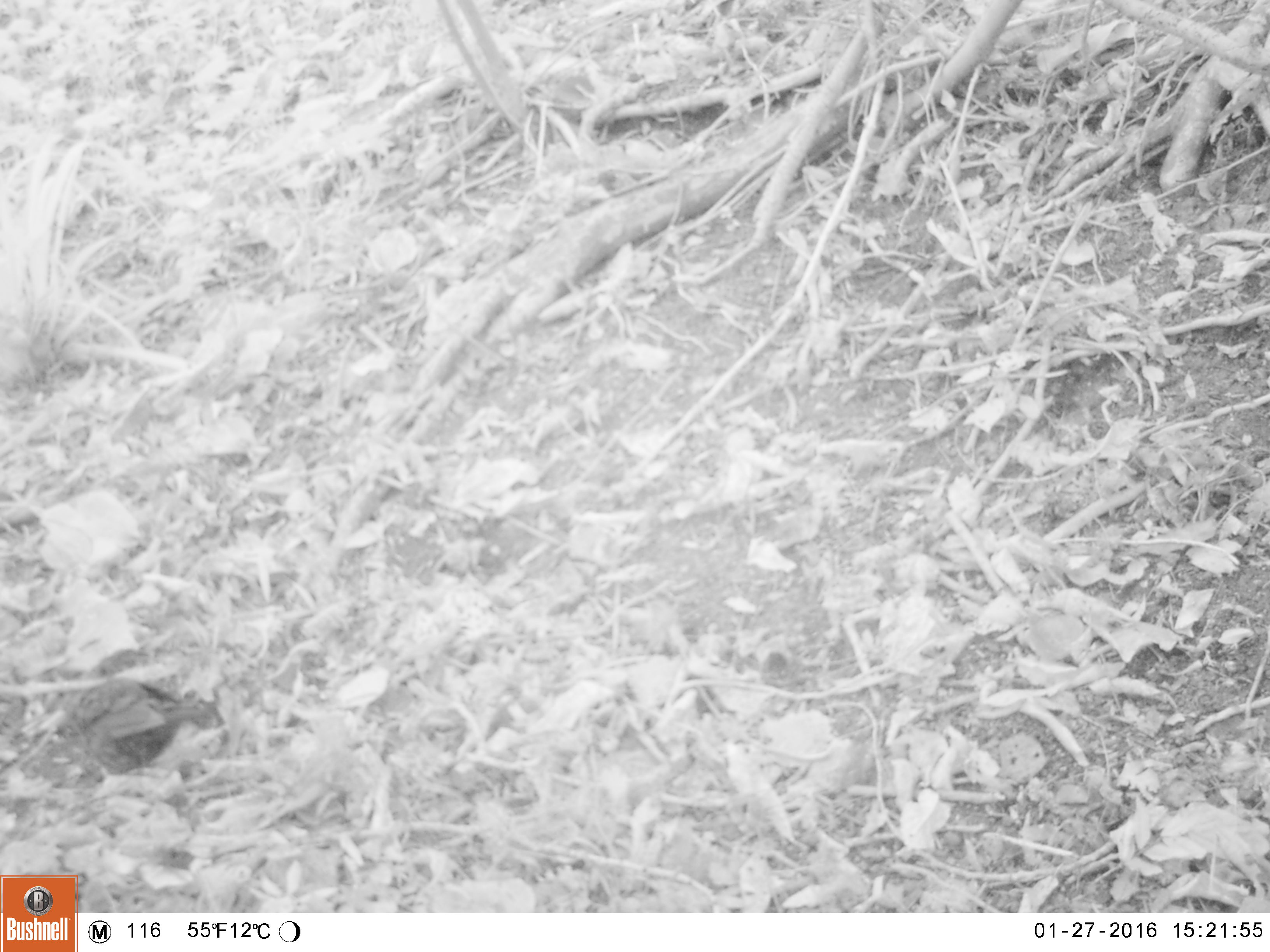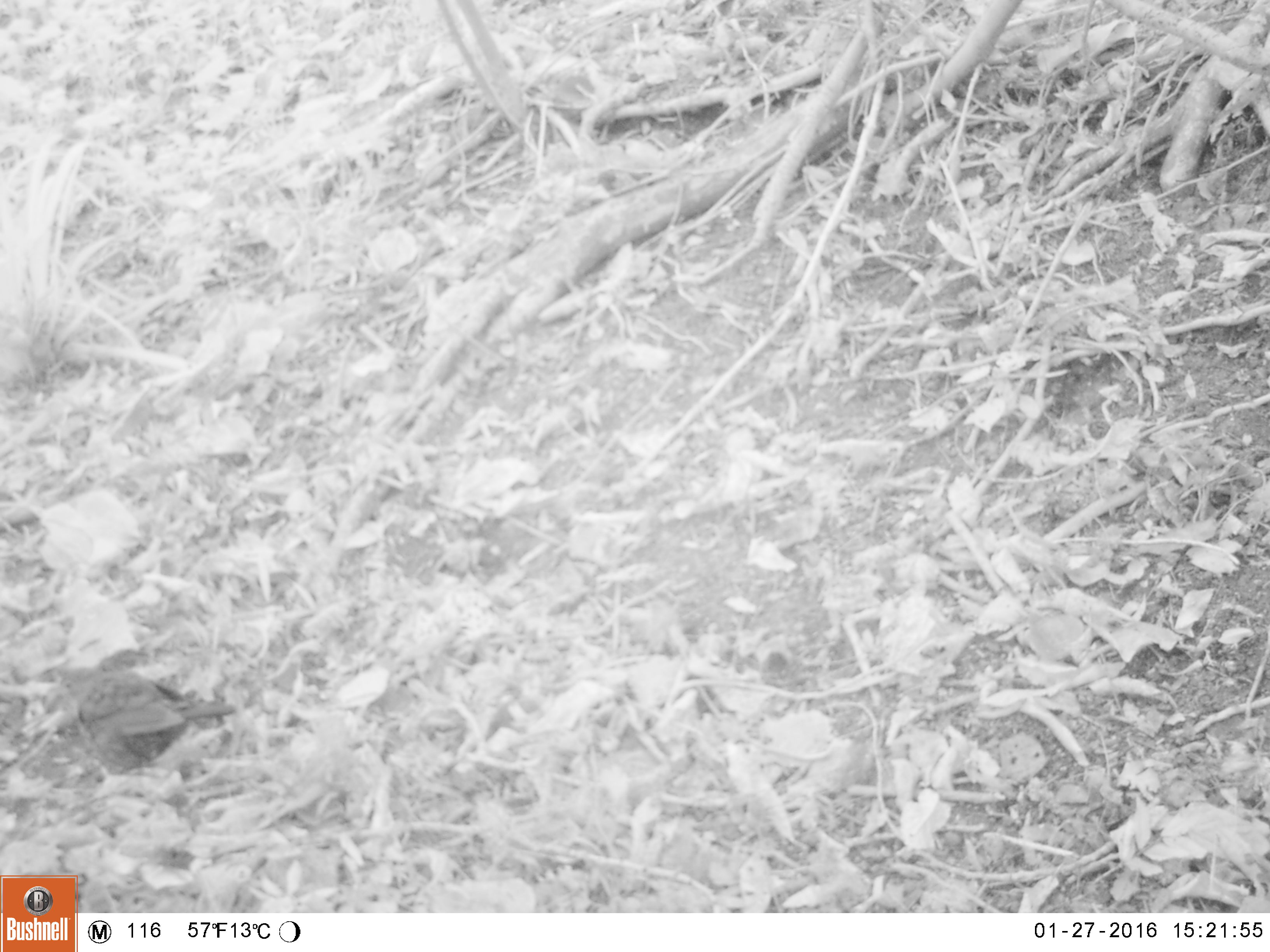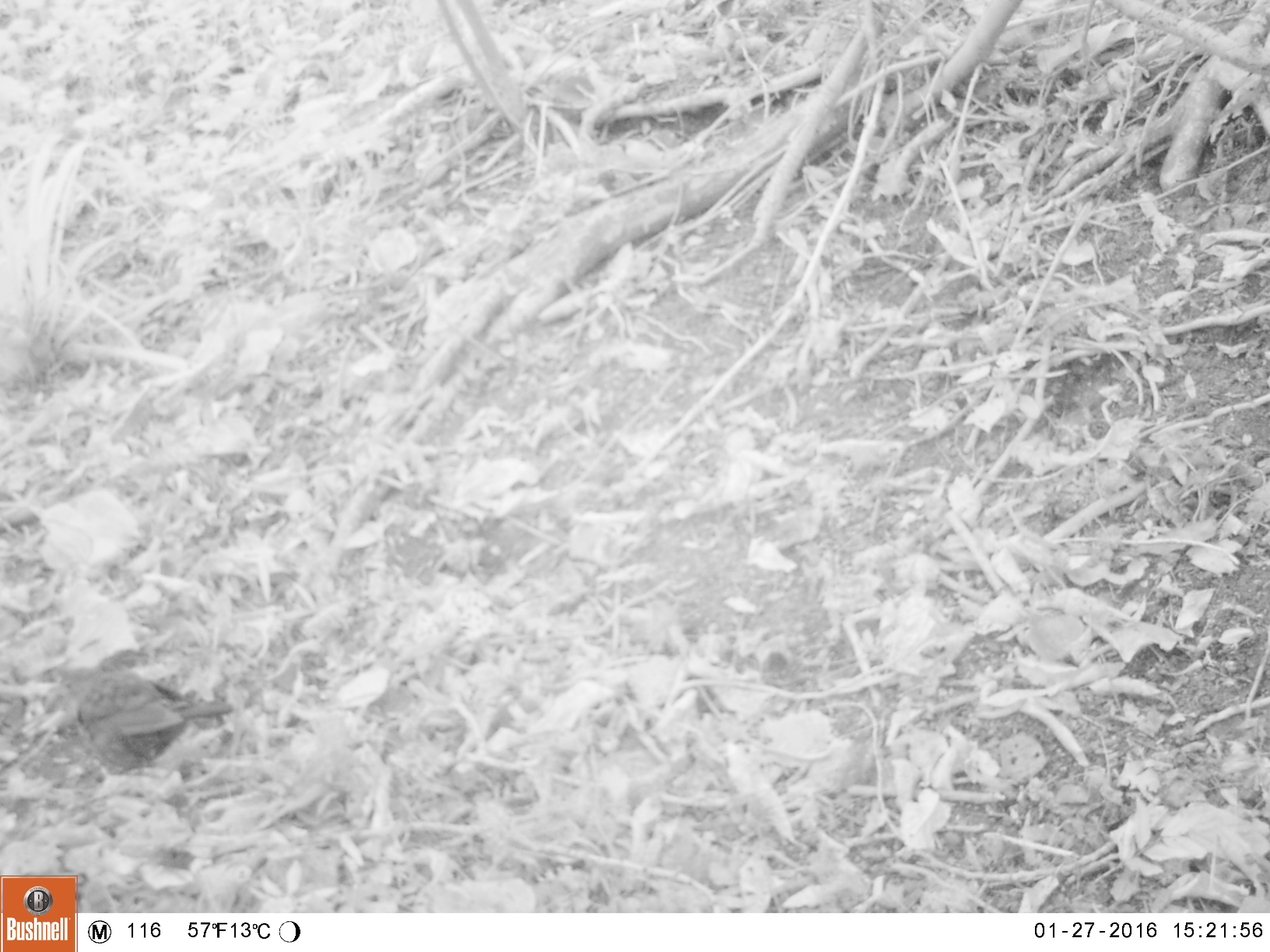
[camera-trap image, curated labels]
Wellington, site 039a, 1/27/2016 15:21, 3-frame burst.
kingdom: Animalia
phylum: Chordata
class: Aves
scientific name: Aves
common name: bird